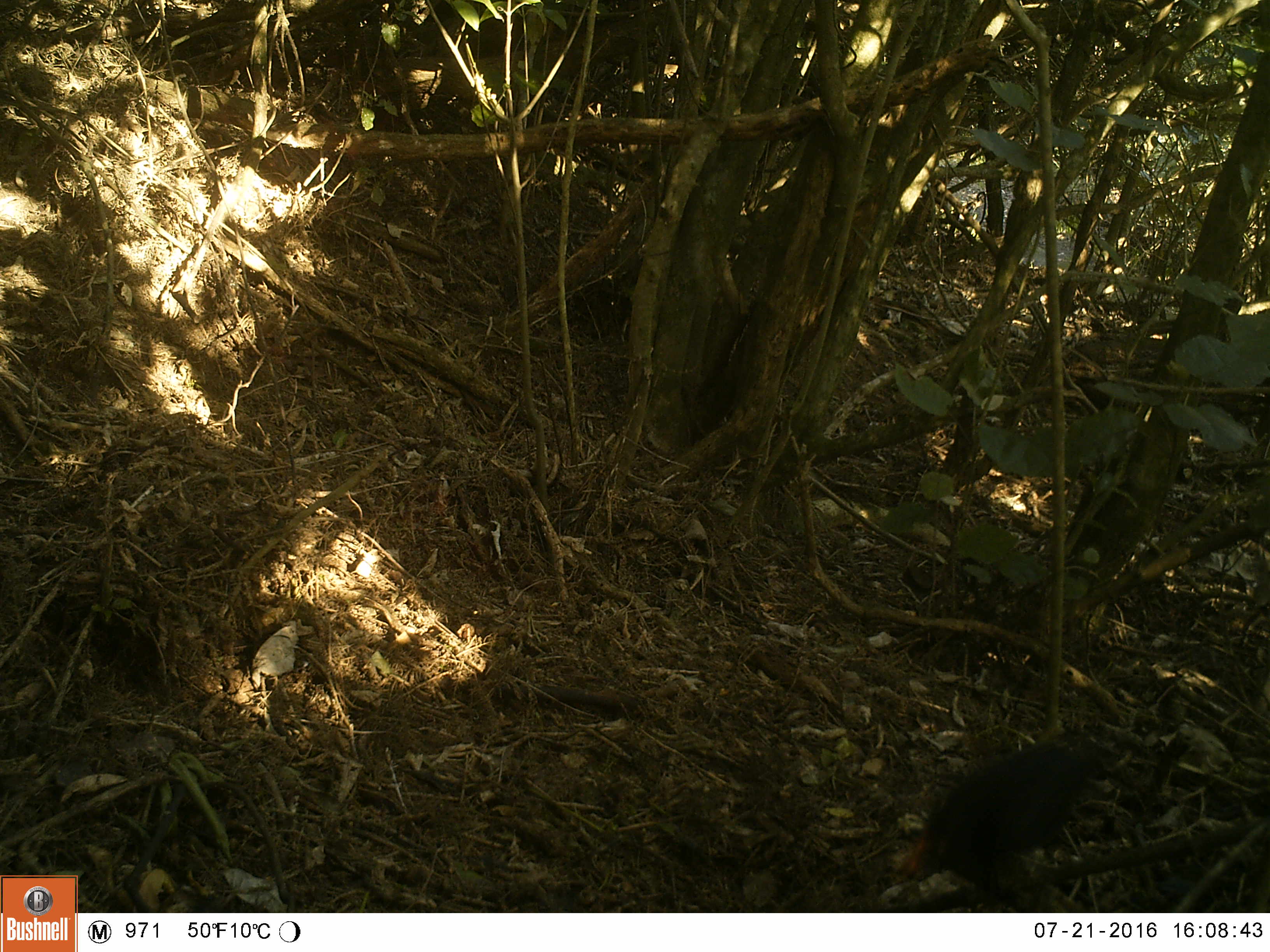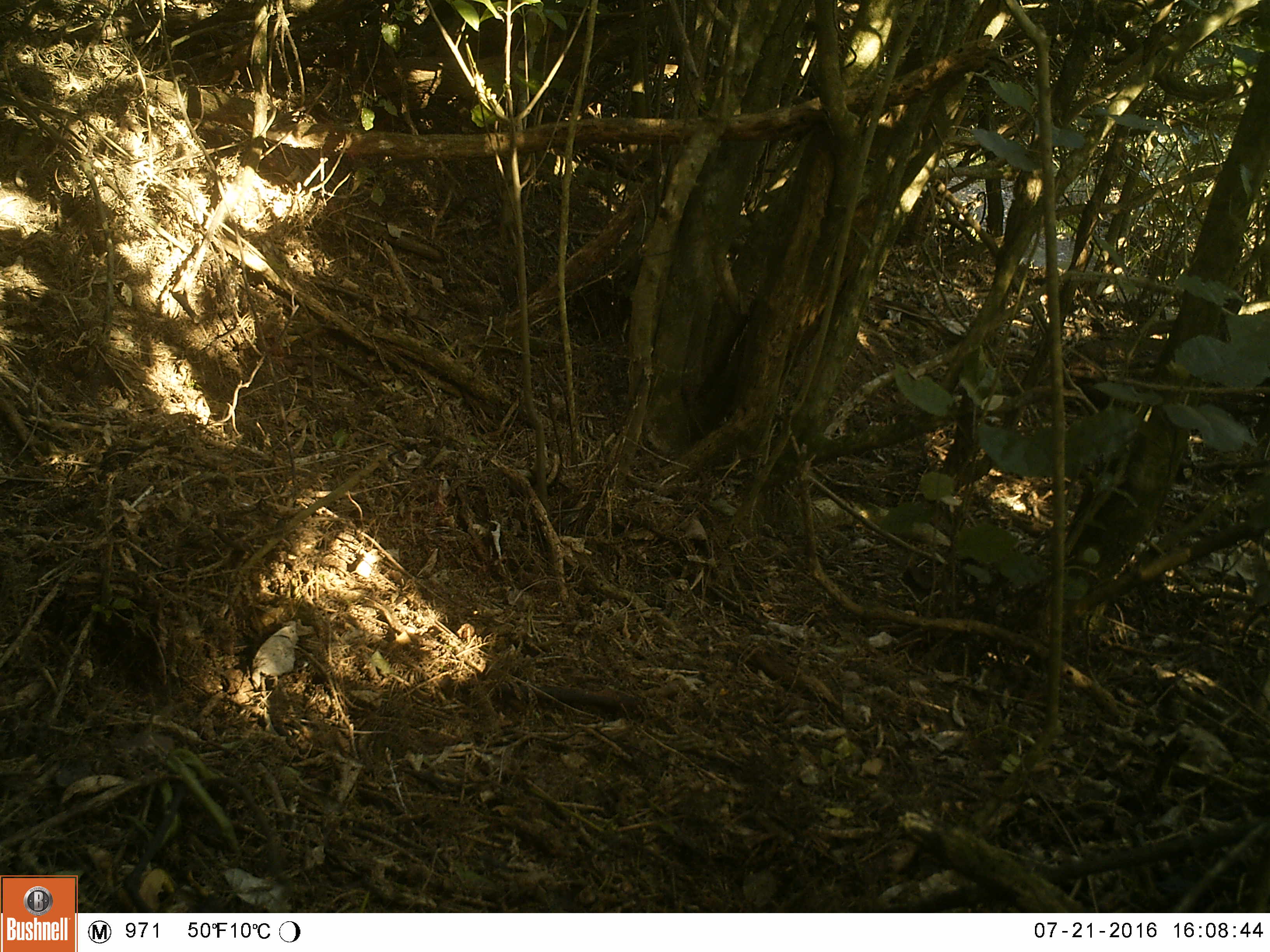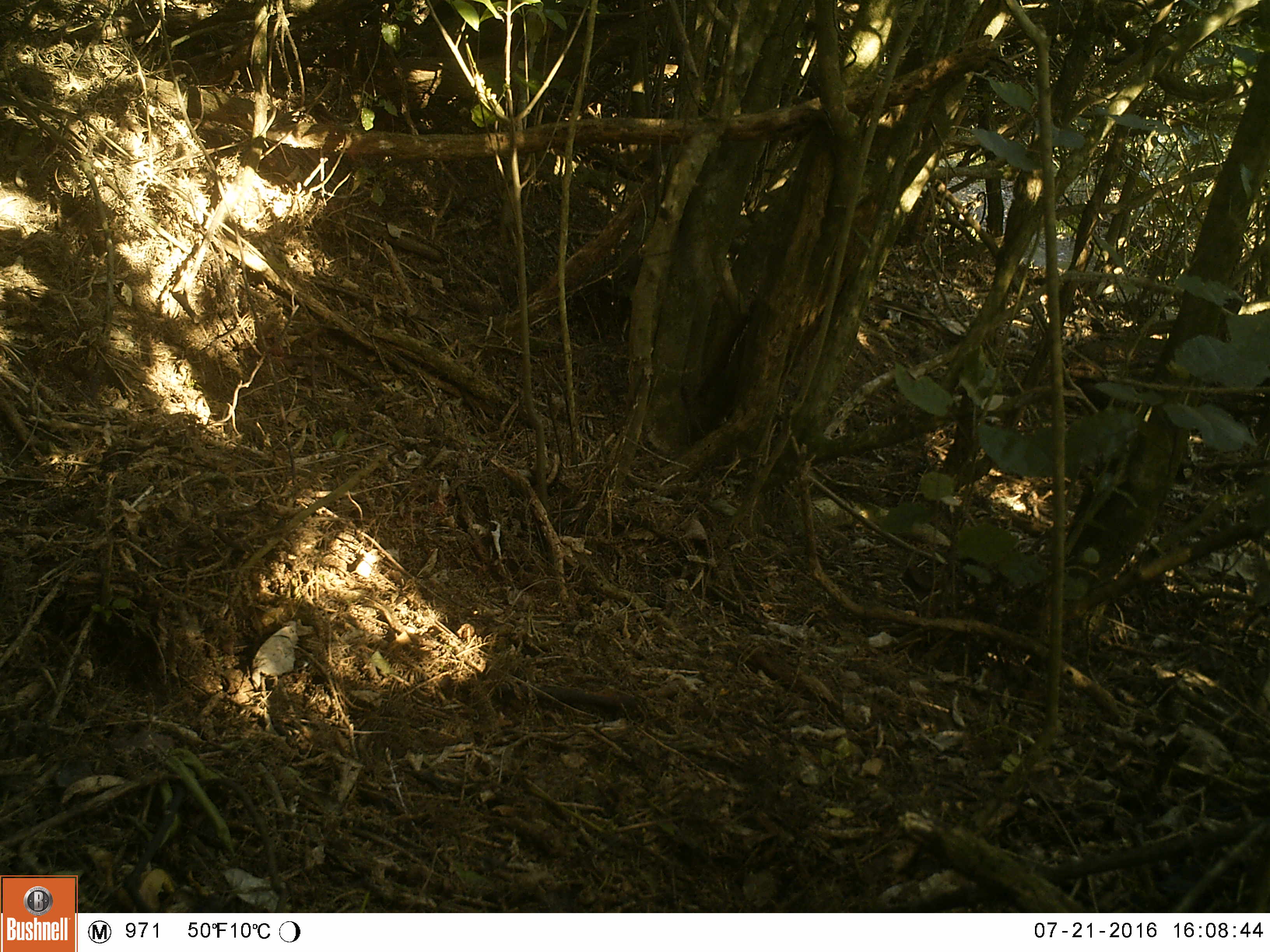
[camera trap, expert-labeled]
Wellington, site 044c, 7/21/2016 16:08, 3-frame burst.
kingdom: Animalia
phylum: Chordata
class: Aves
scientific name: Aves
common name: bird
Bird (Aves).